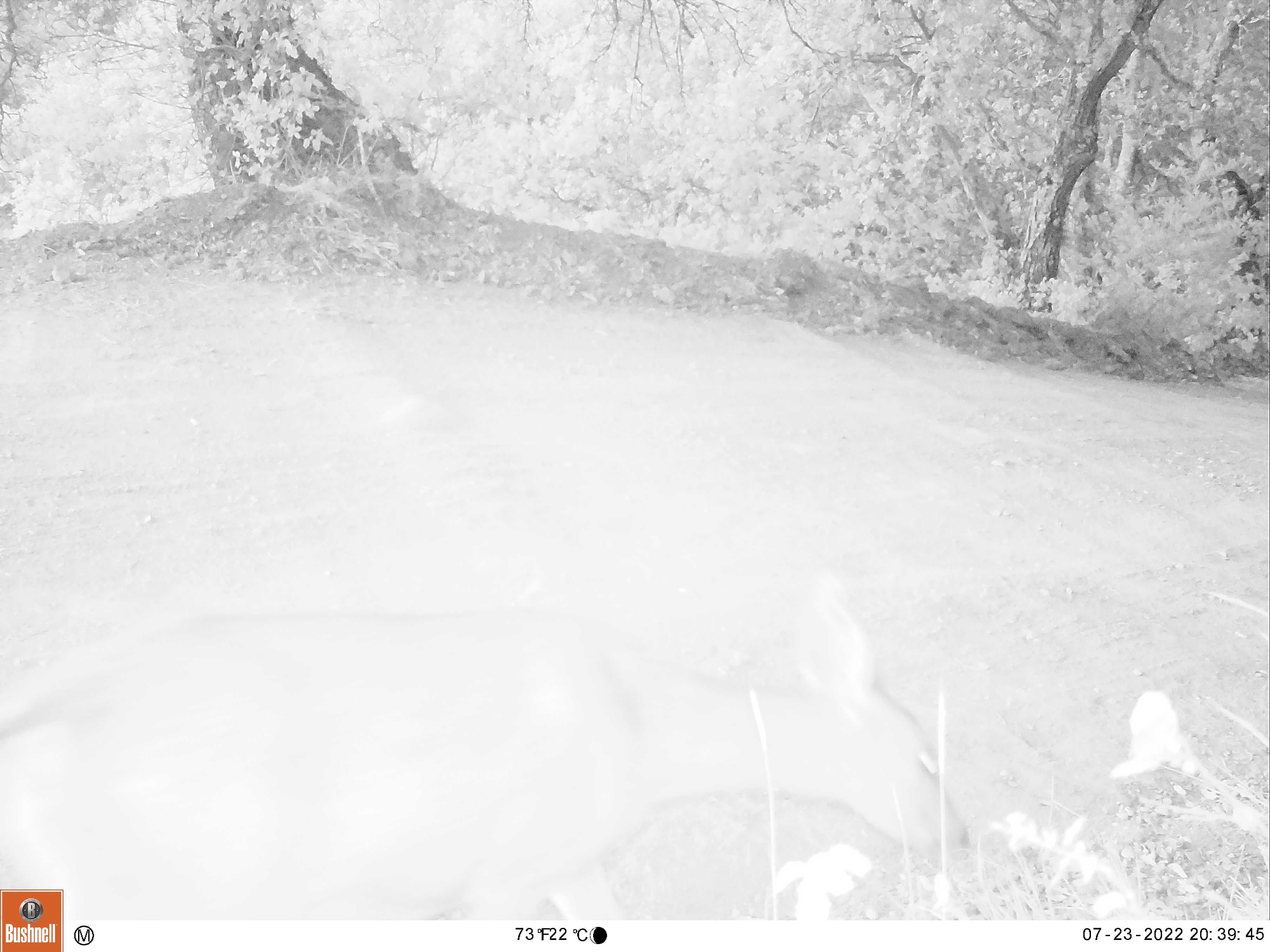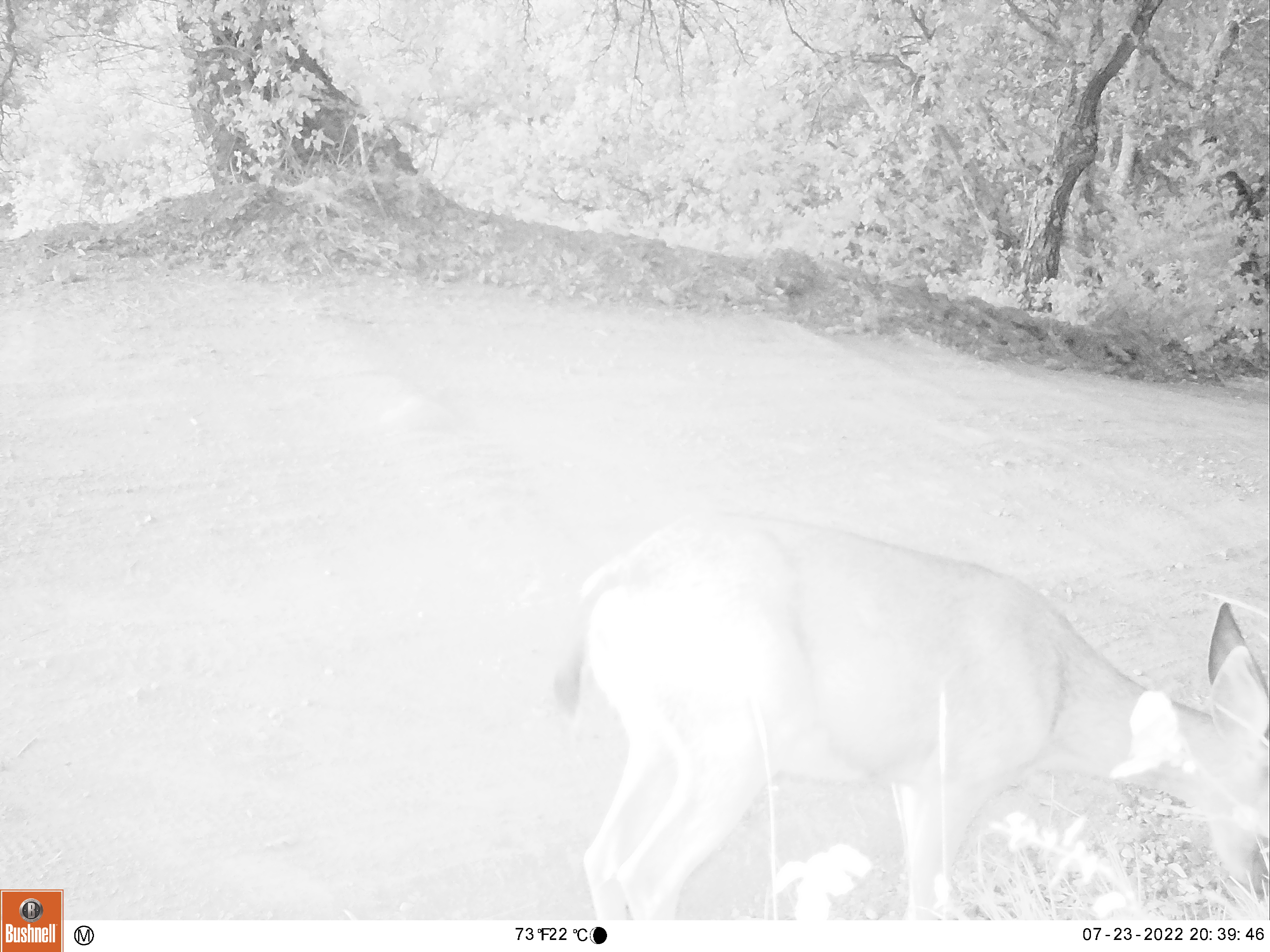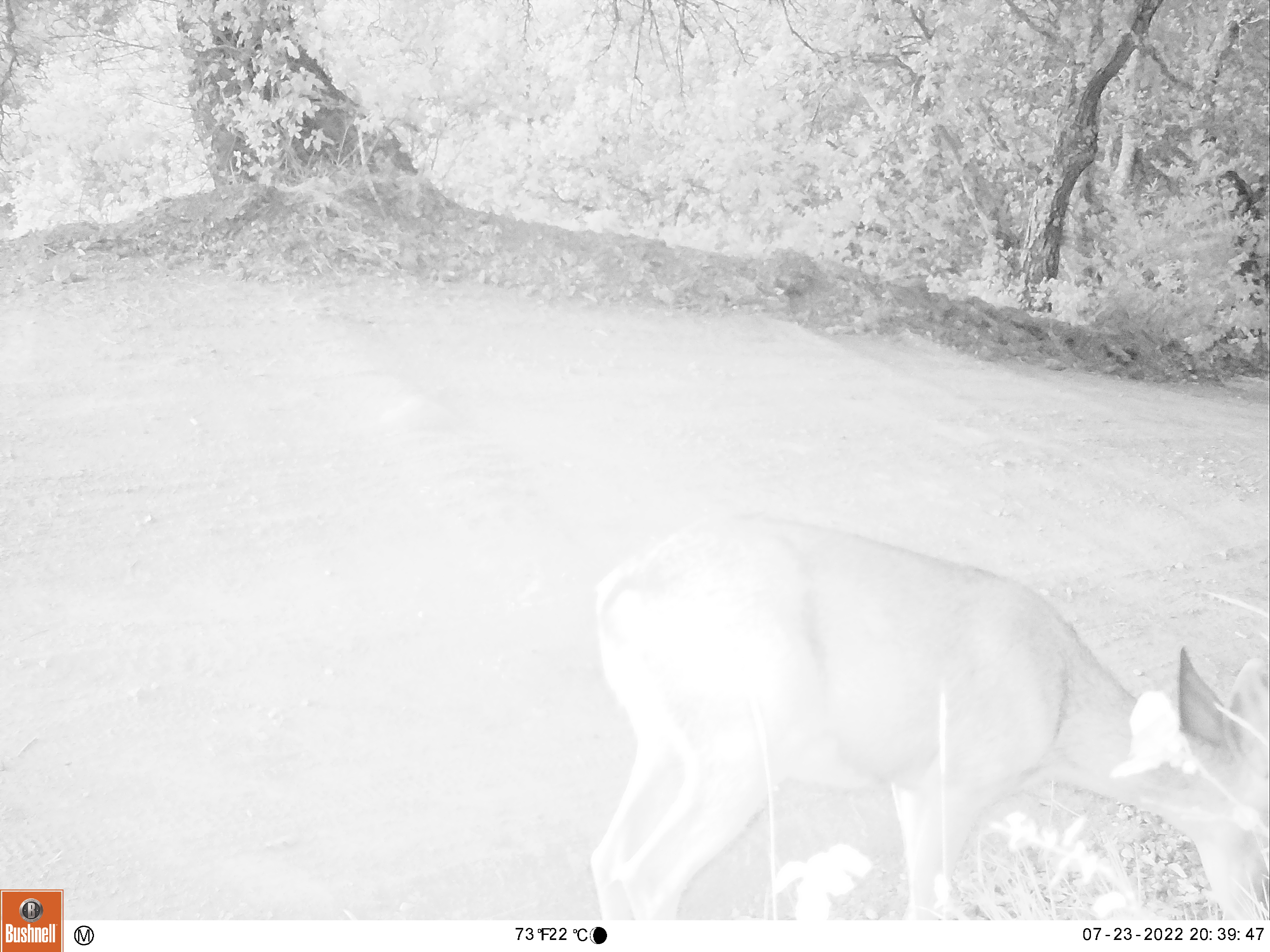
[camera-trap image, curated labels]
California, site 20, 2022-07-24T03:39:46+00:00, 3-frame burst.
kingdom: Animalia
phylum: Chordata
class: Mammalia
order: Artiodactyla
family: Cervidae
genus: Odocoileus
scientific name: Odocoileus hemionus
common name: mule deer